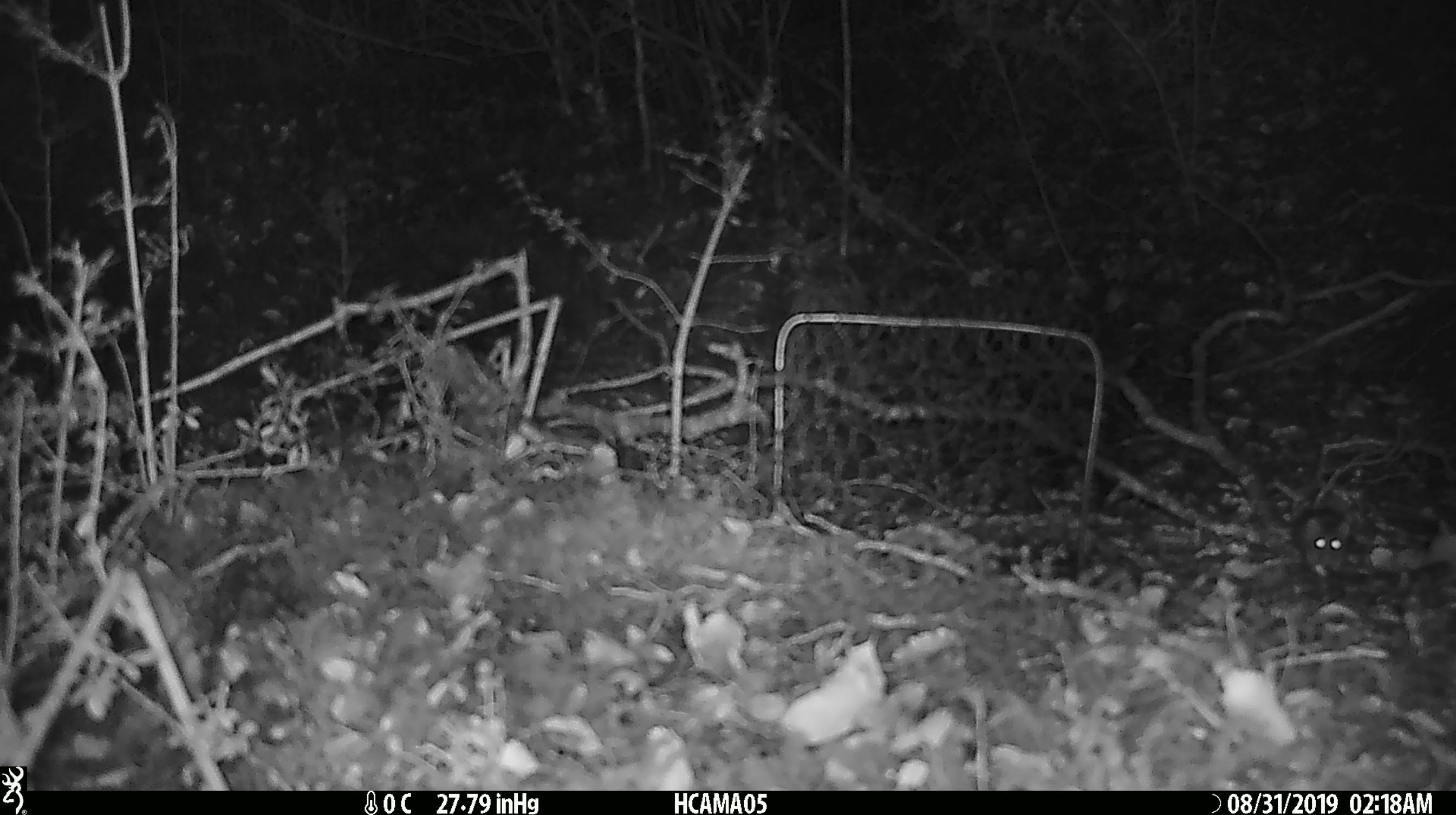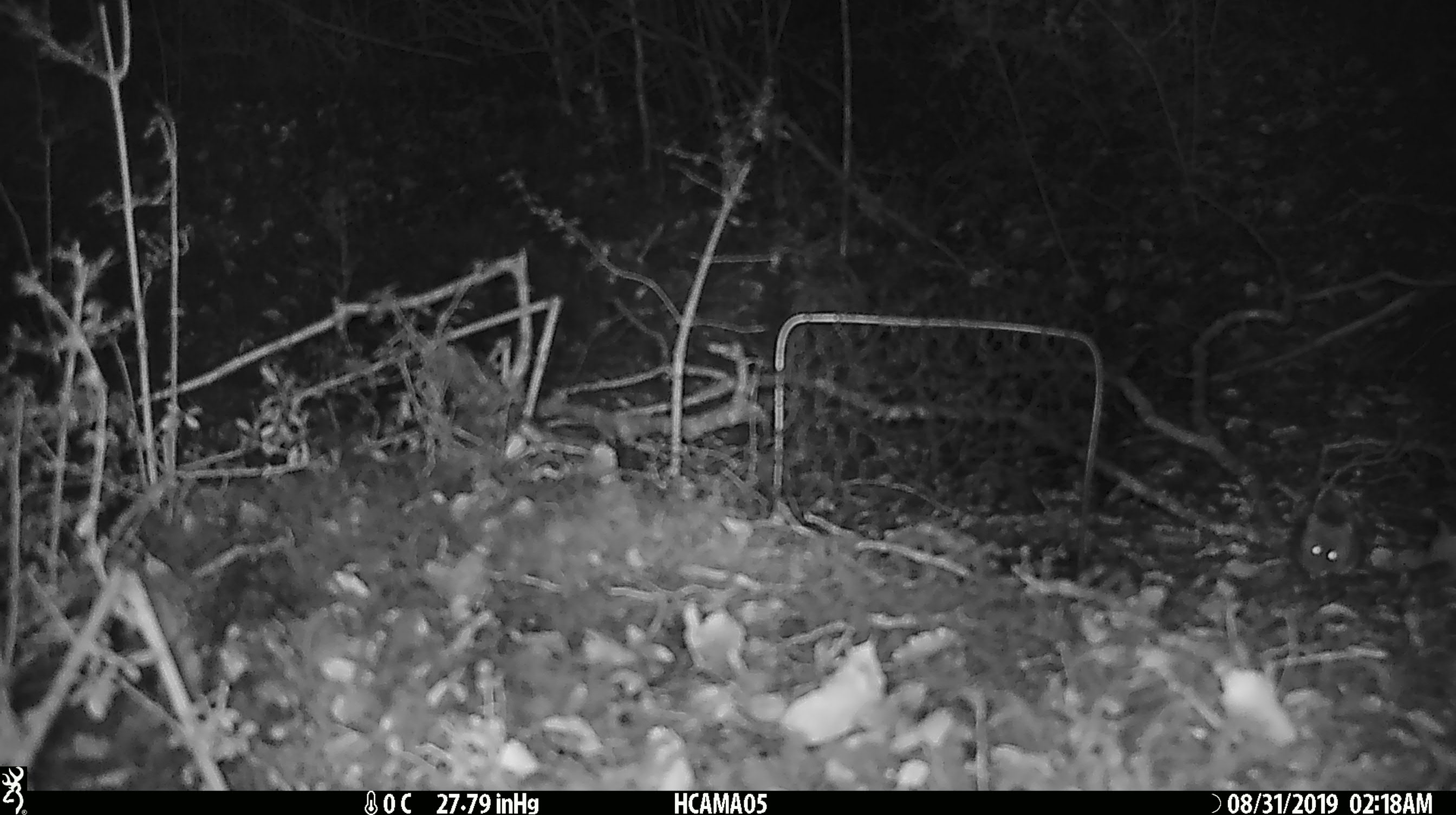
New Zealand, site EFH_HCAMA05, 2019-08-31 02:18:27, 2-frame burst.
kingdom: Animalia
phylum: Chordata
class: Mammalia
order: Rodentia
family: Muridae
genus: Mus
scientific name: Mus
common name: mouse